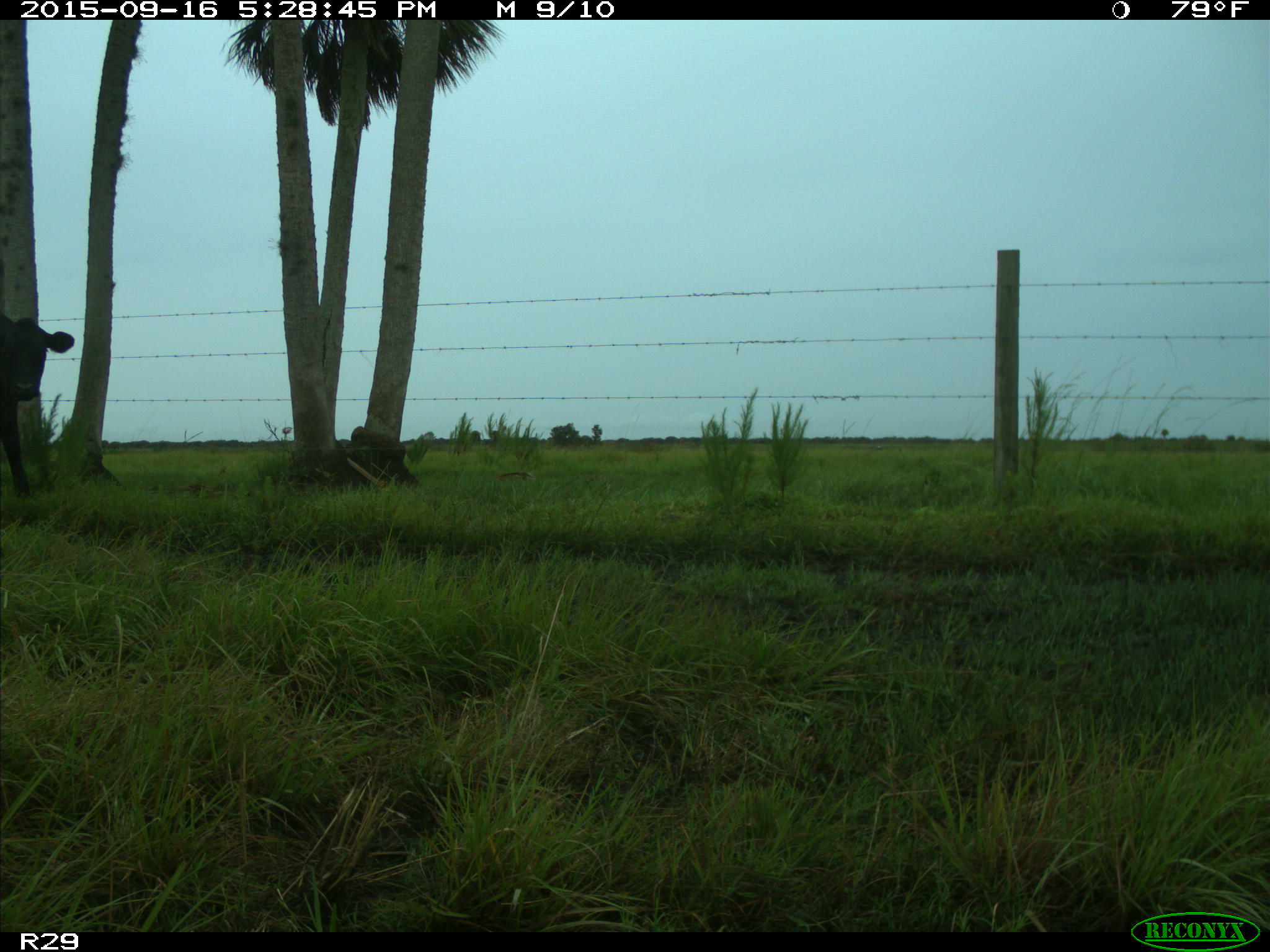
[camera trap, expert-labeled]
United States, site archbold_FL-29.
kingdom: Animalia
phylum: Chordata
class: Mammalia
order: Artiodactyla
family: Bovidae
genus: Bos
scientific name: Bos taurus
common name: domestic cow